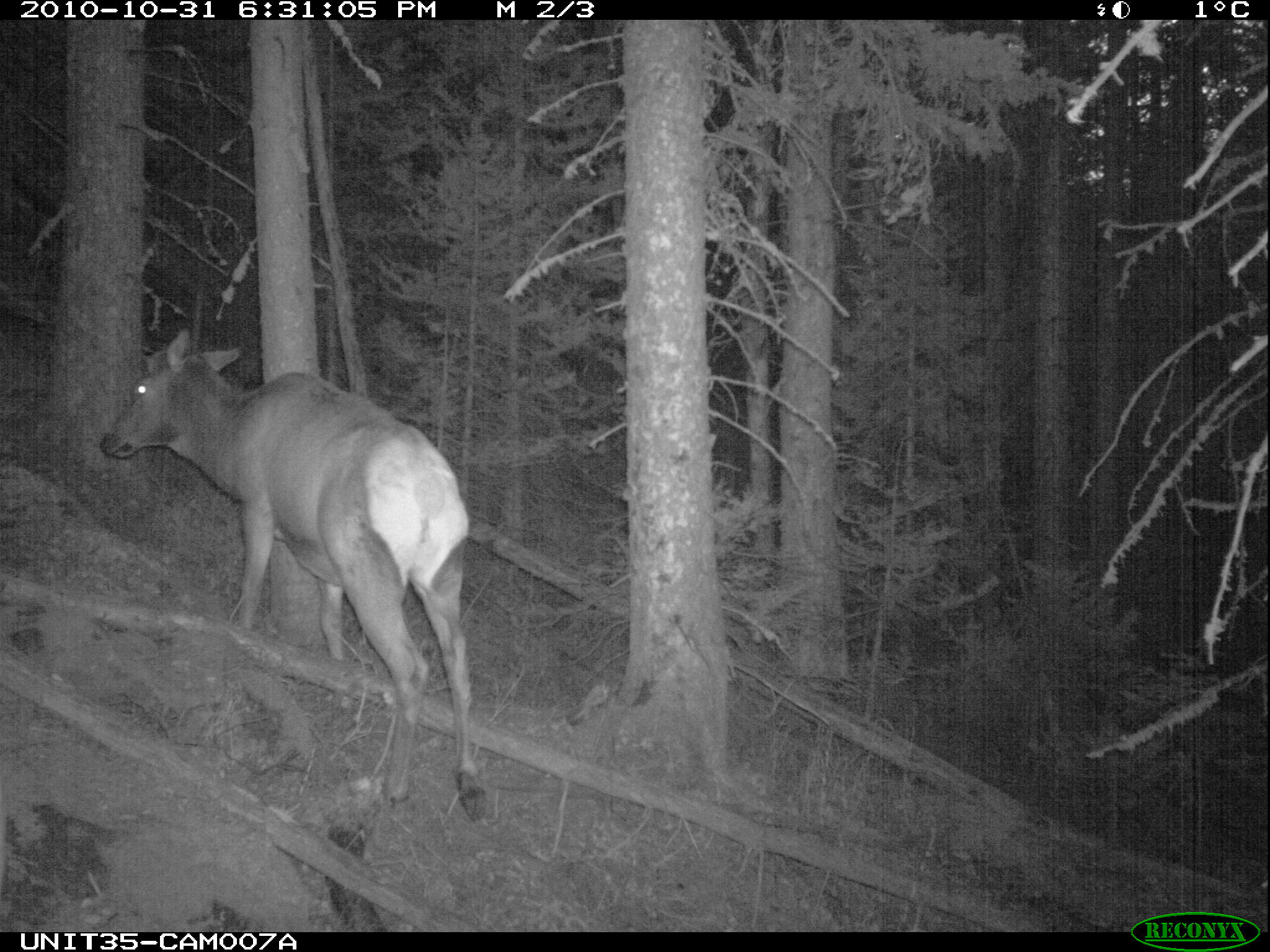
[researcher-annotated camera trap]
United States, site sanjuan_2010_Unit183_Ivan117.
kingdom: Animalia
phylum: Chordata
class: Mammalia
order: Artiodactyla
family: Cervidae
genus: Cervus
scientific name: Cervus elaphus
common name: red deer